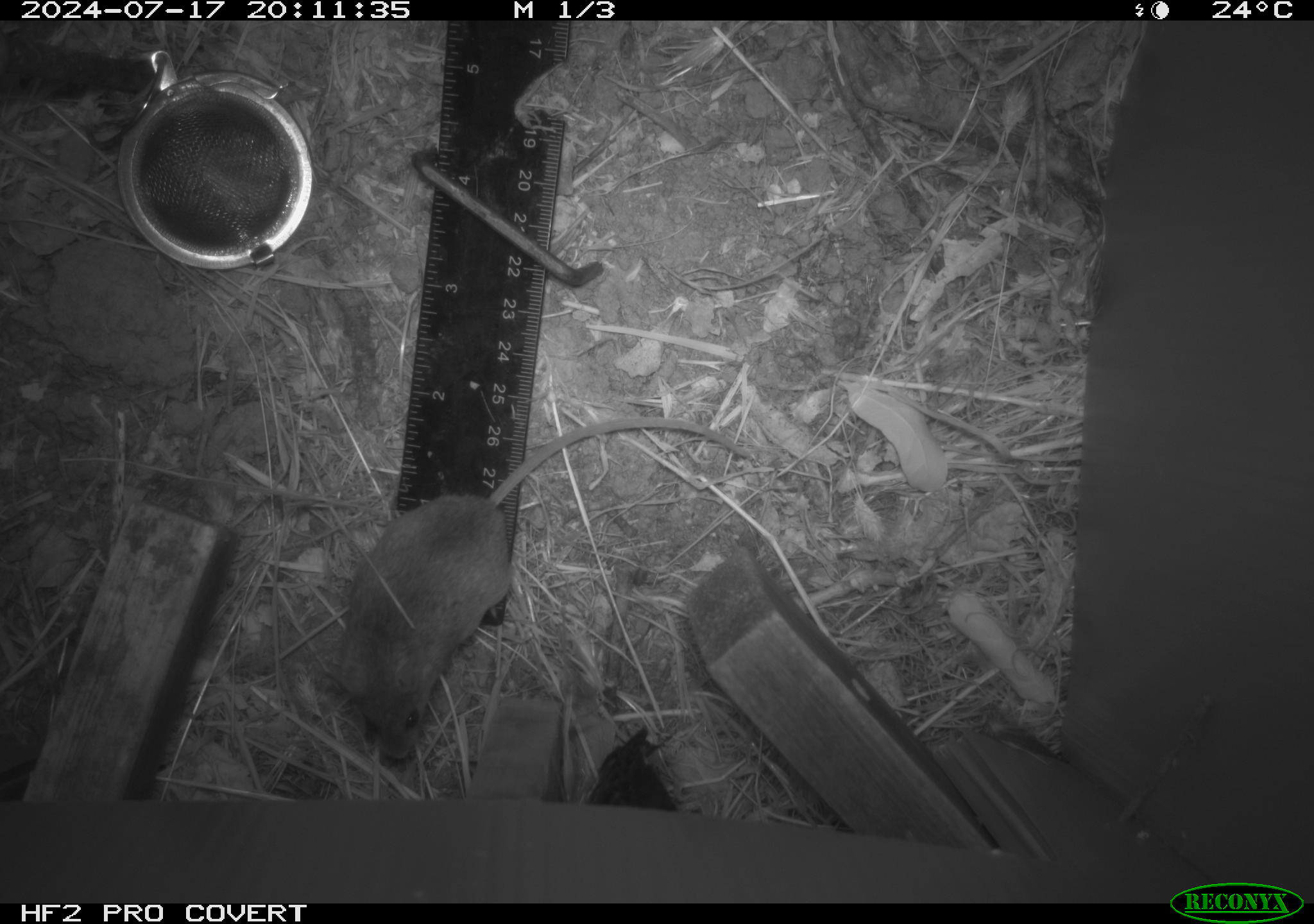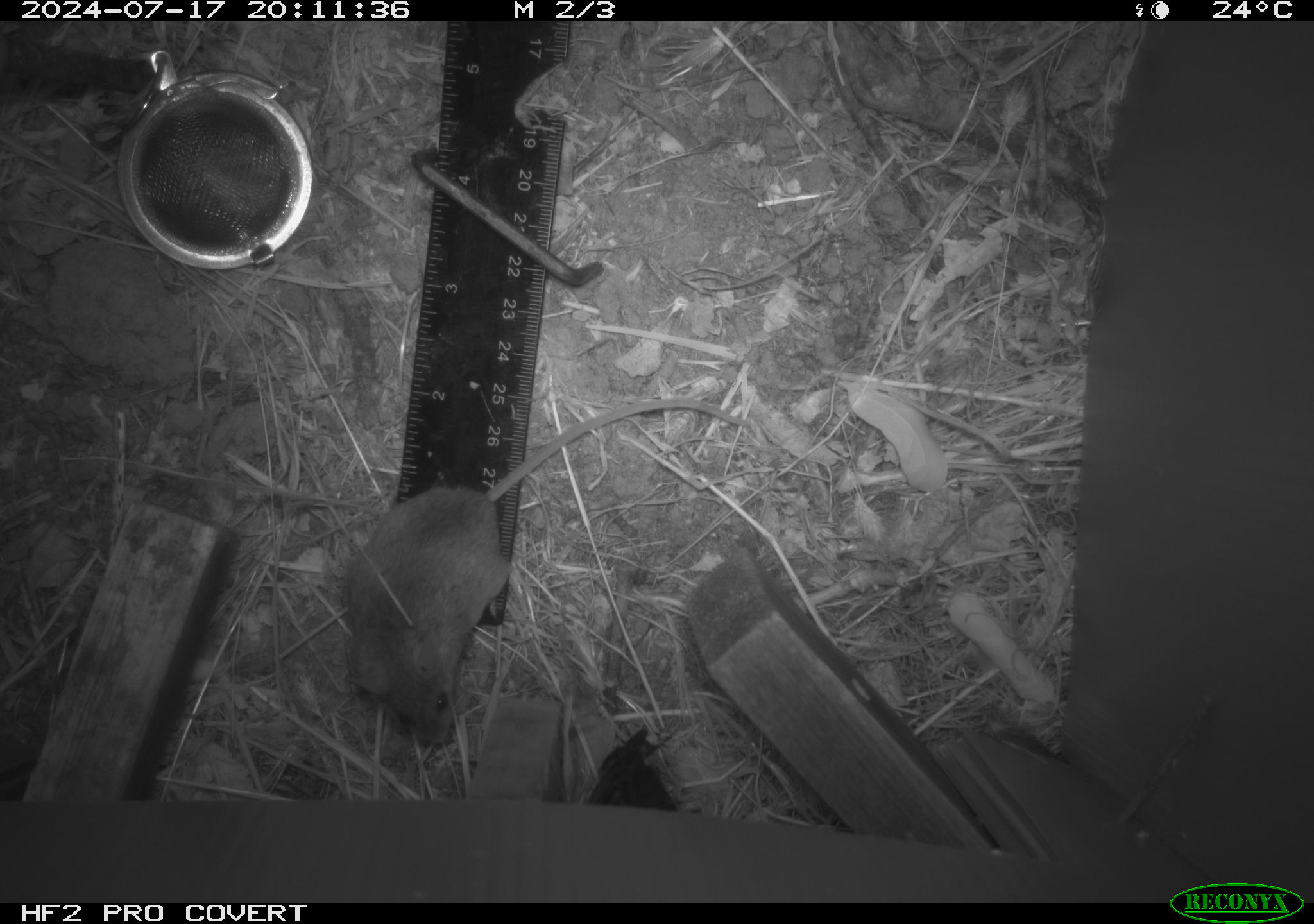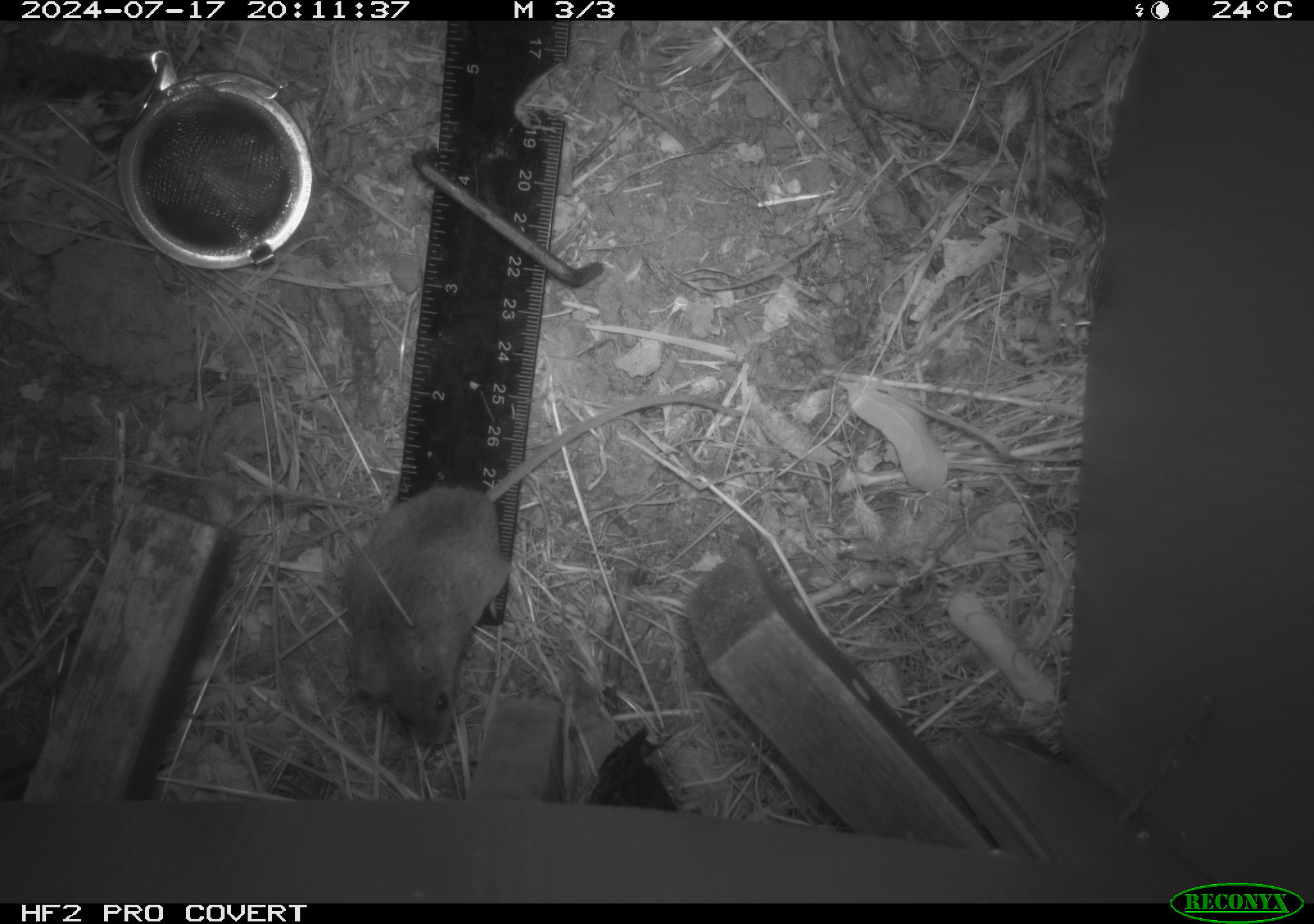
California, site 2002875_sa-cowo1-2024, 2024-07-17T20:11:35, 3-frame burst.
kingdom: Animalia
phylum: Chordata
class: Mammalia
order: Rodentia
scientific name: Rodentia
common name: mouse species